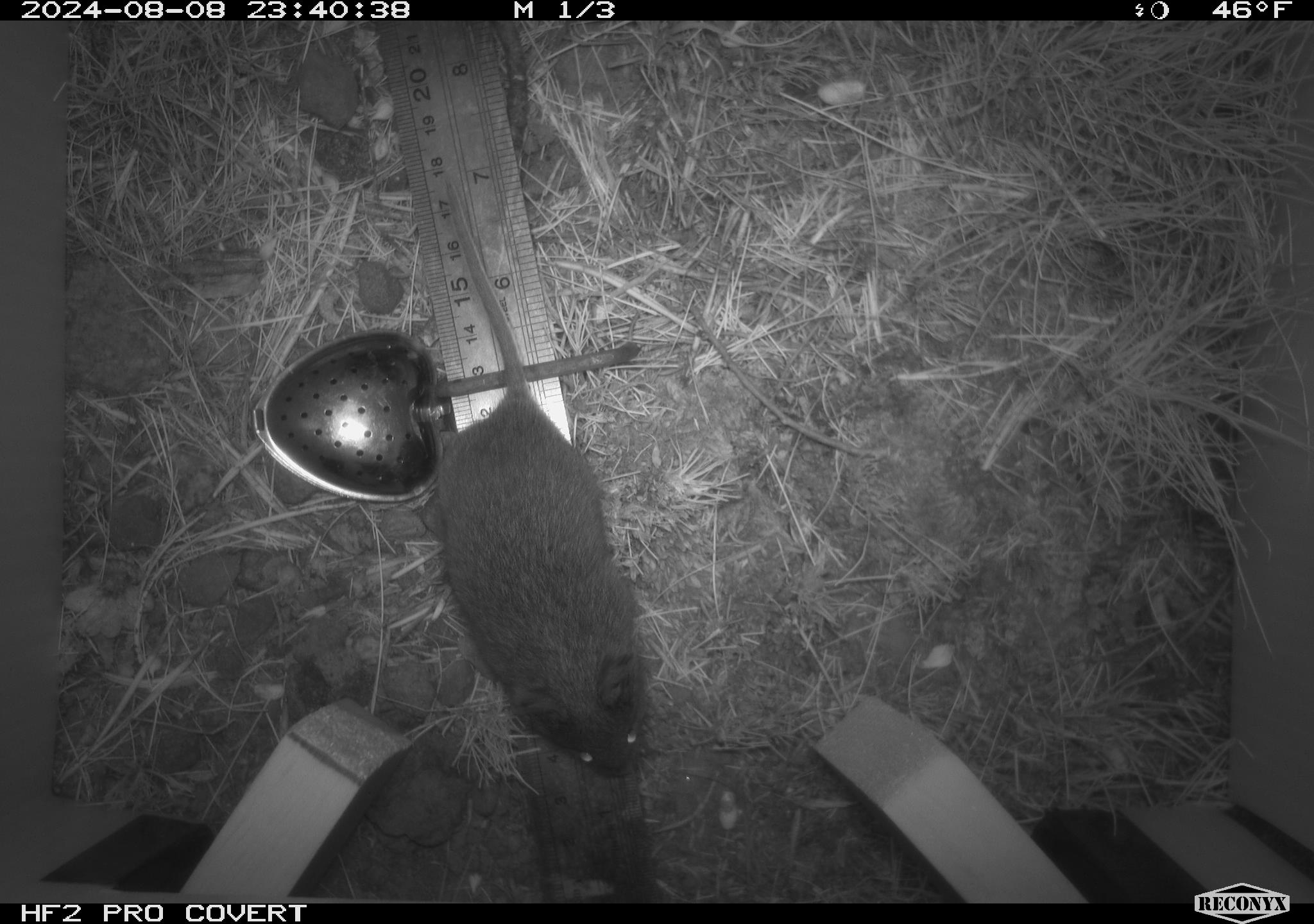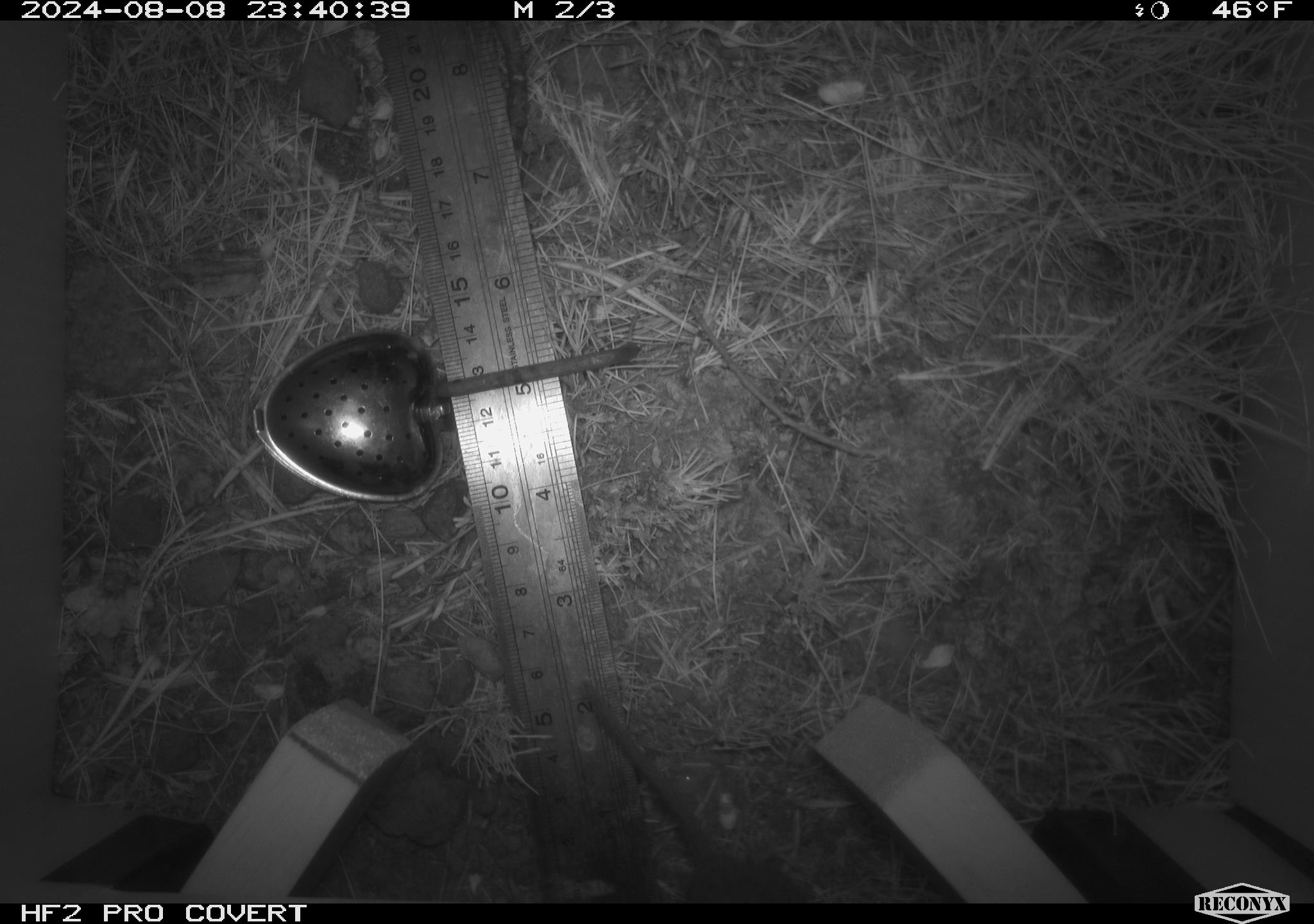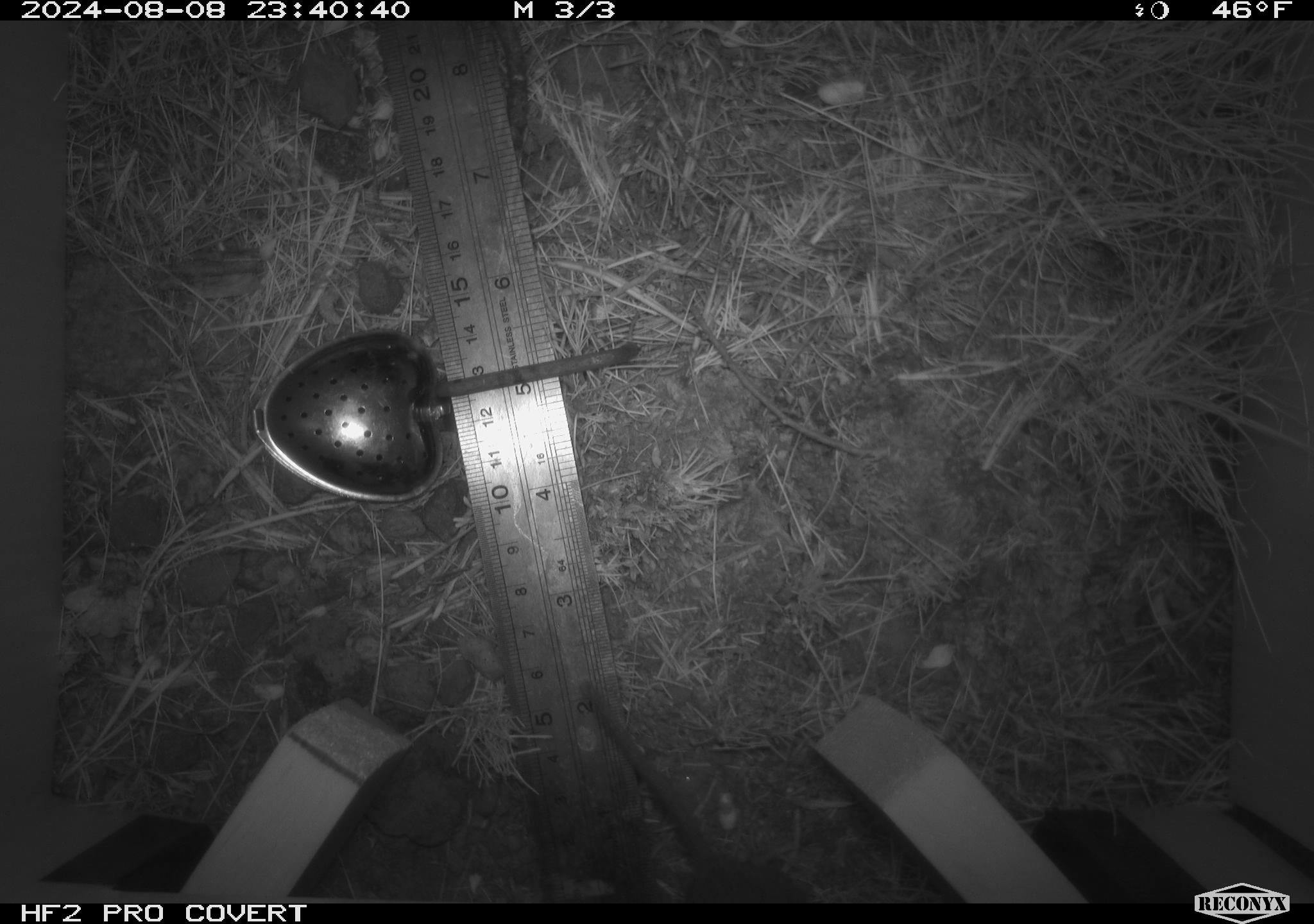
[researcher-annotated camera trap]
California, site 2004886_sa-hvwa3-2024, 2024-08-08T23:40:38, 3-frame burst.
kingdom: Animalia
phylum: Chordata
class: Mammalia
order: Rodentia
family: Cricetidae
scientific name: Arvicolinae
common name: voles, lemmings, and muskrats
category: arvicolinae subfamily